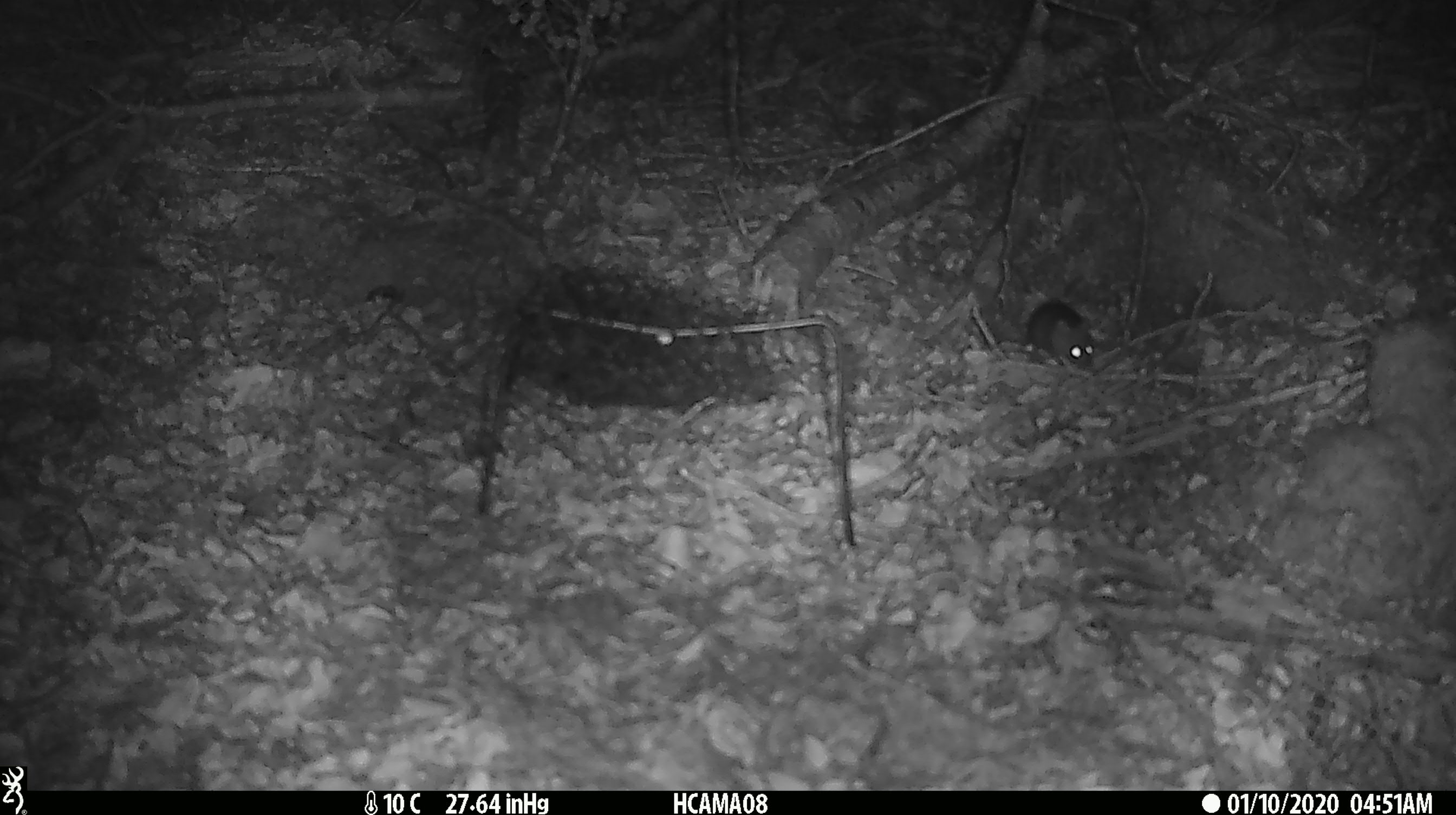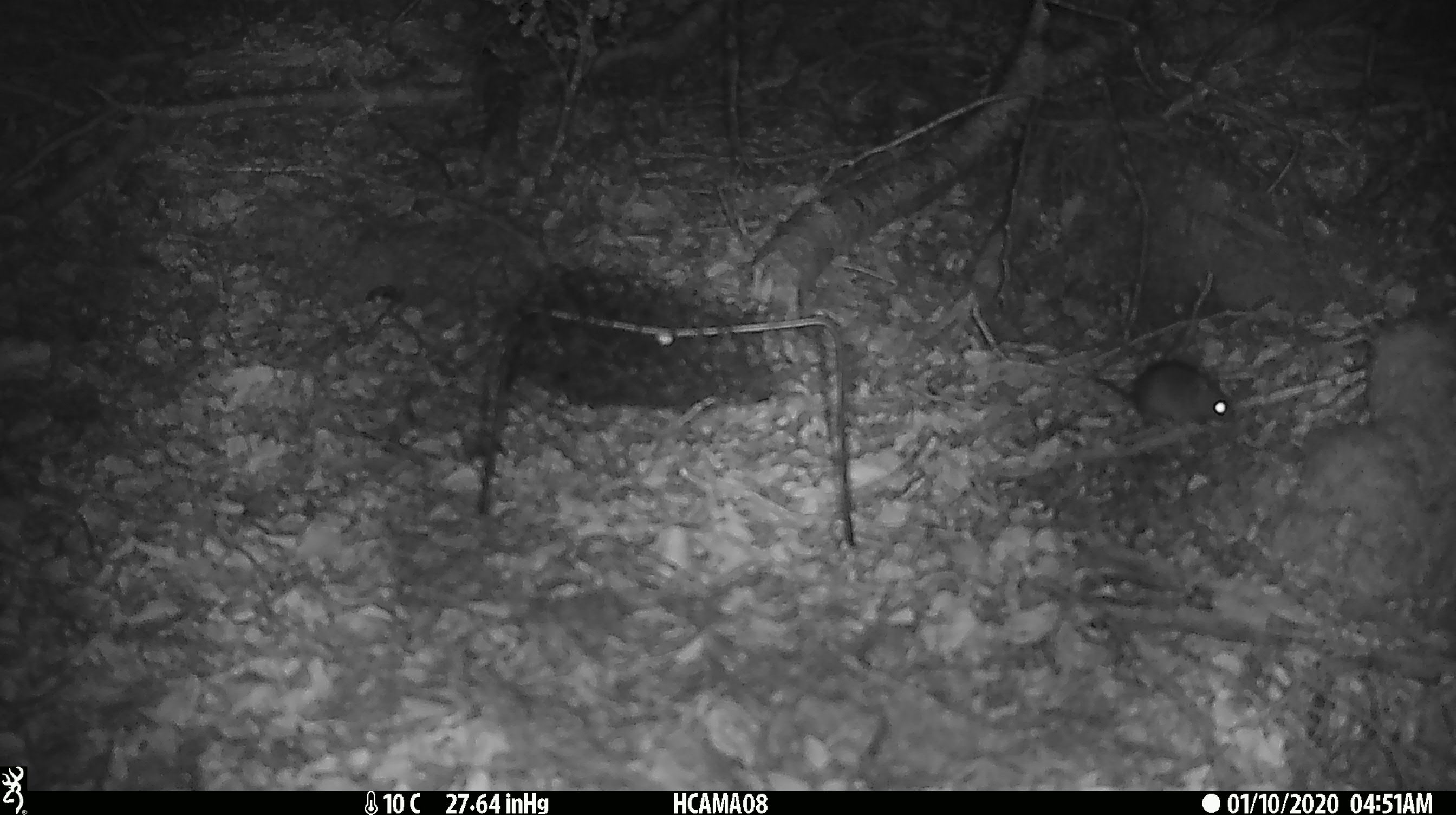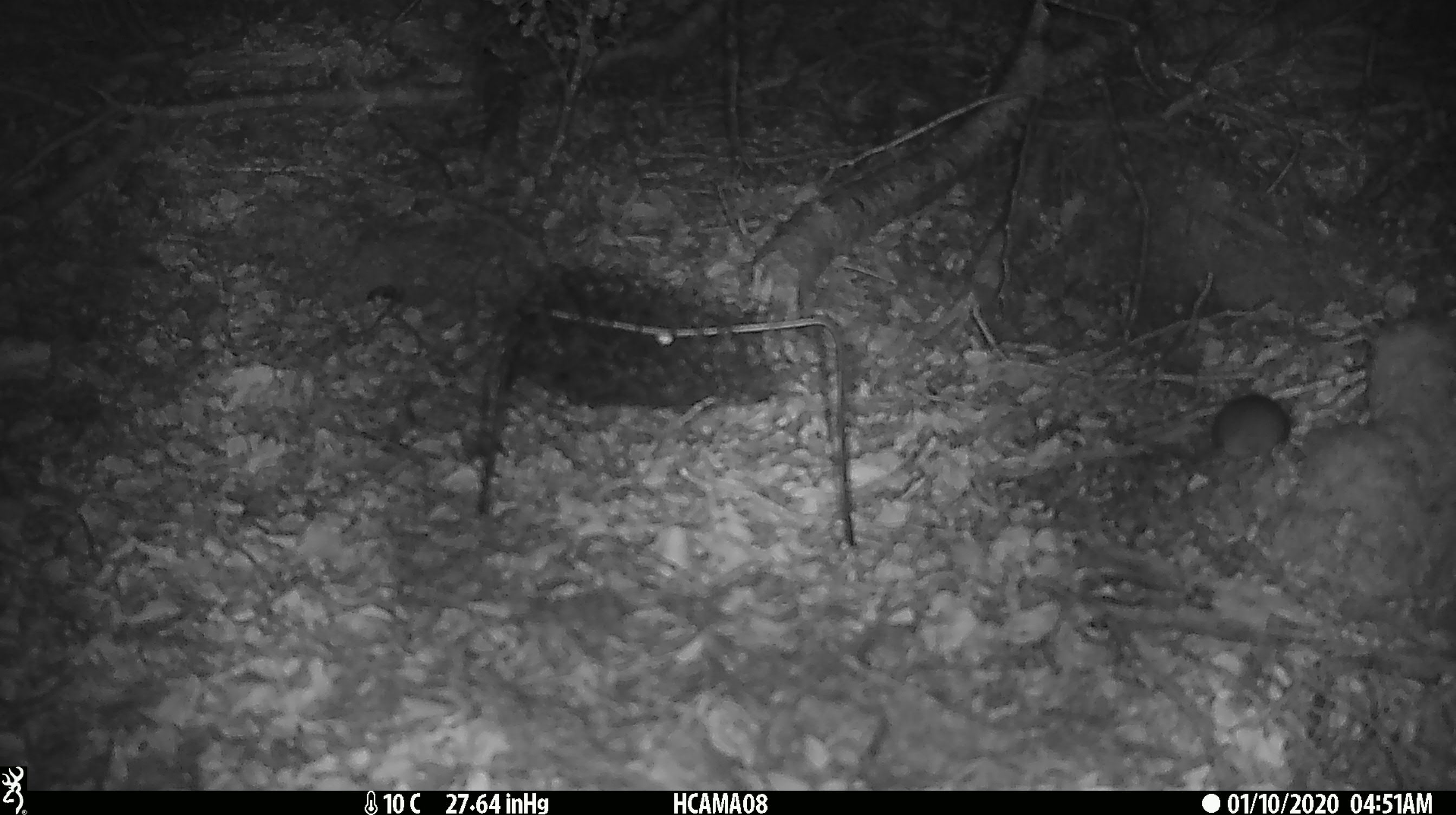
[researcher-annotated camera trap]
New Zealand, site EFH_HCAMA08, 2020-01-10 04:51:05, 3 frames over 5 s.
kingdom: Animalia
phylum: Chordata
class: Mammalia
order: Rodentia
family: Muridae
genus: Mus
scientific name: Mus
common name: mouse